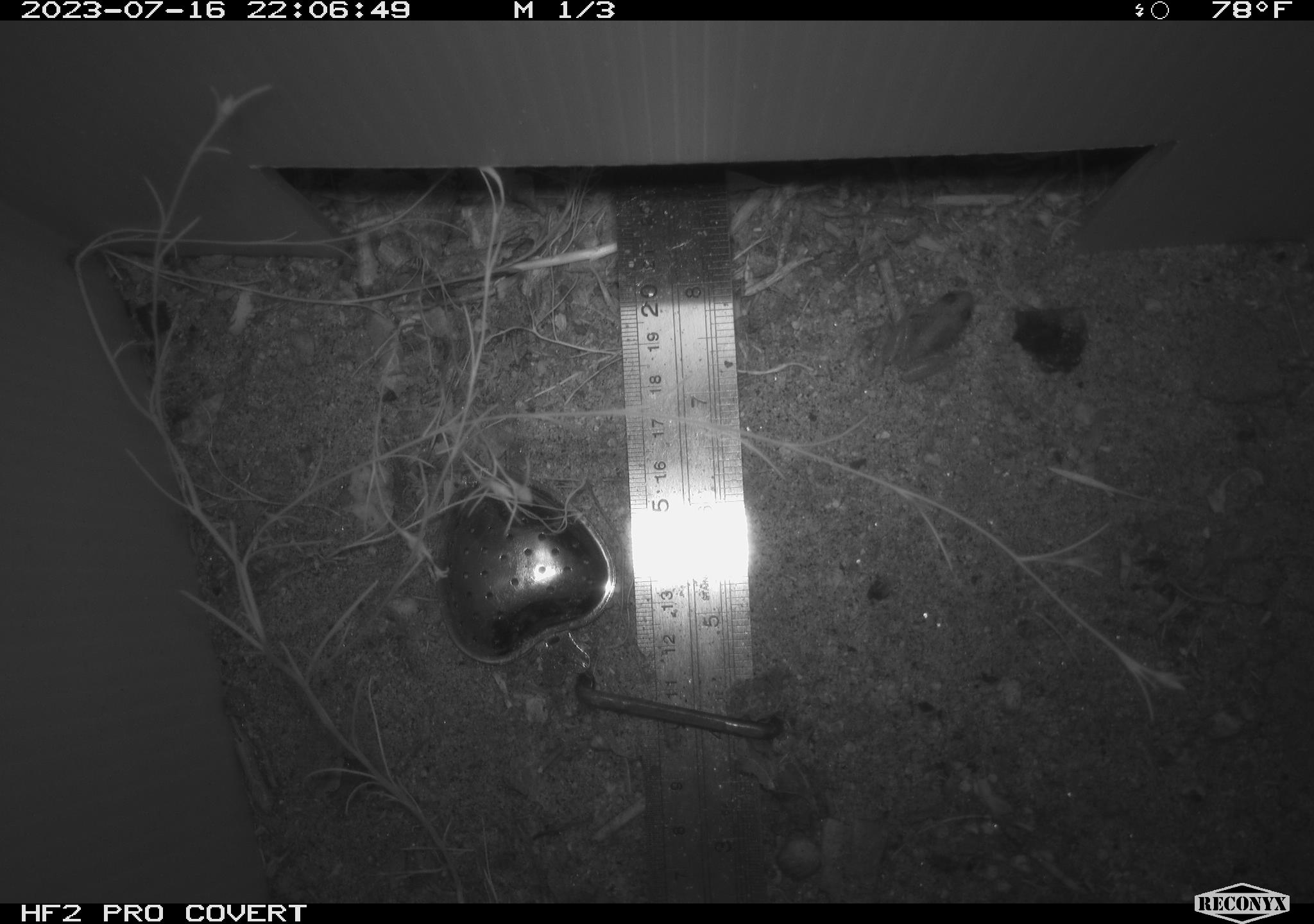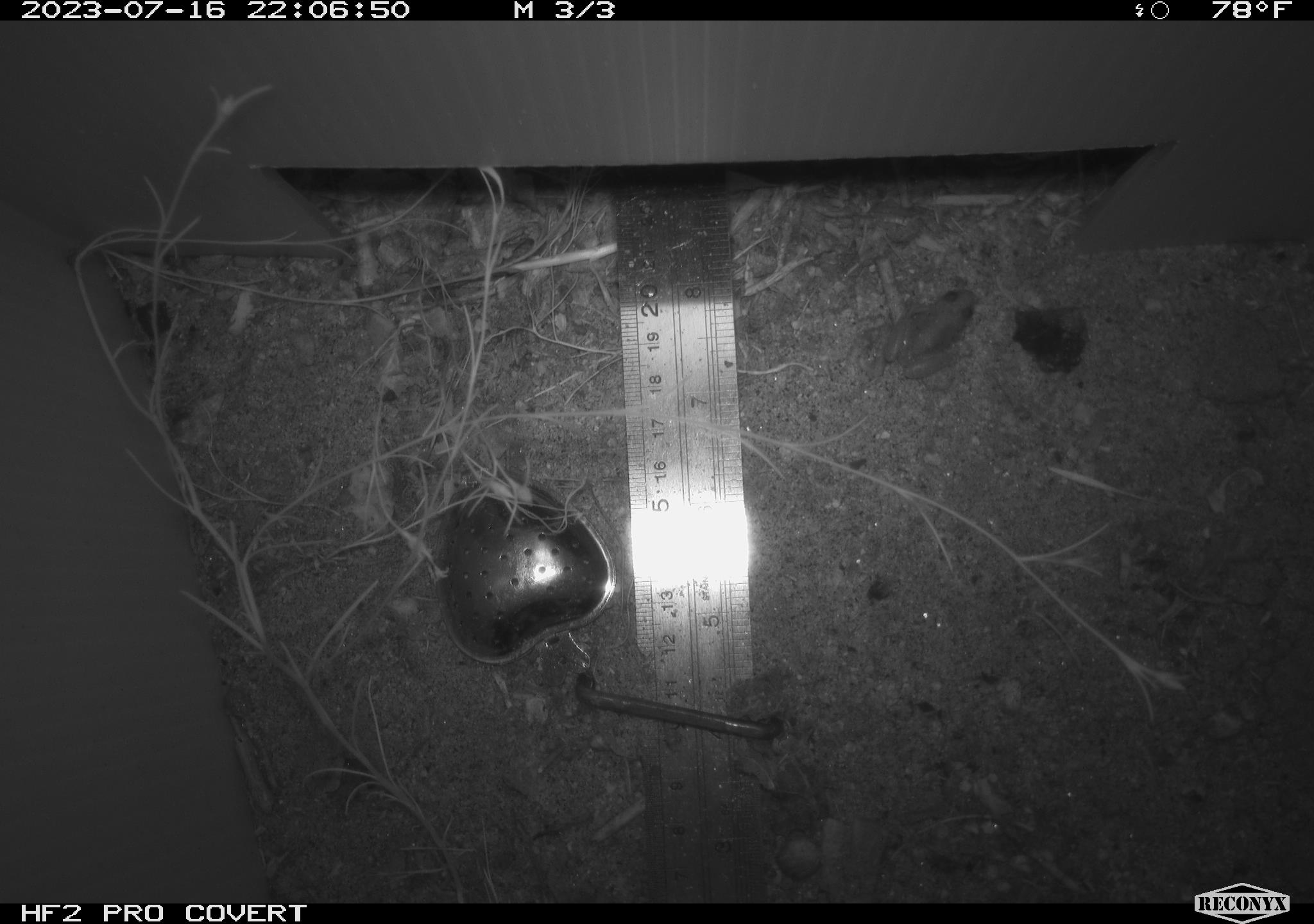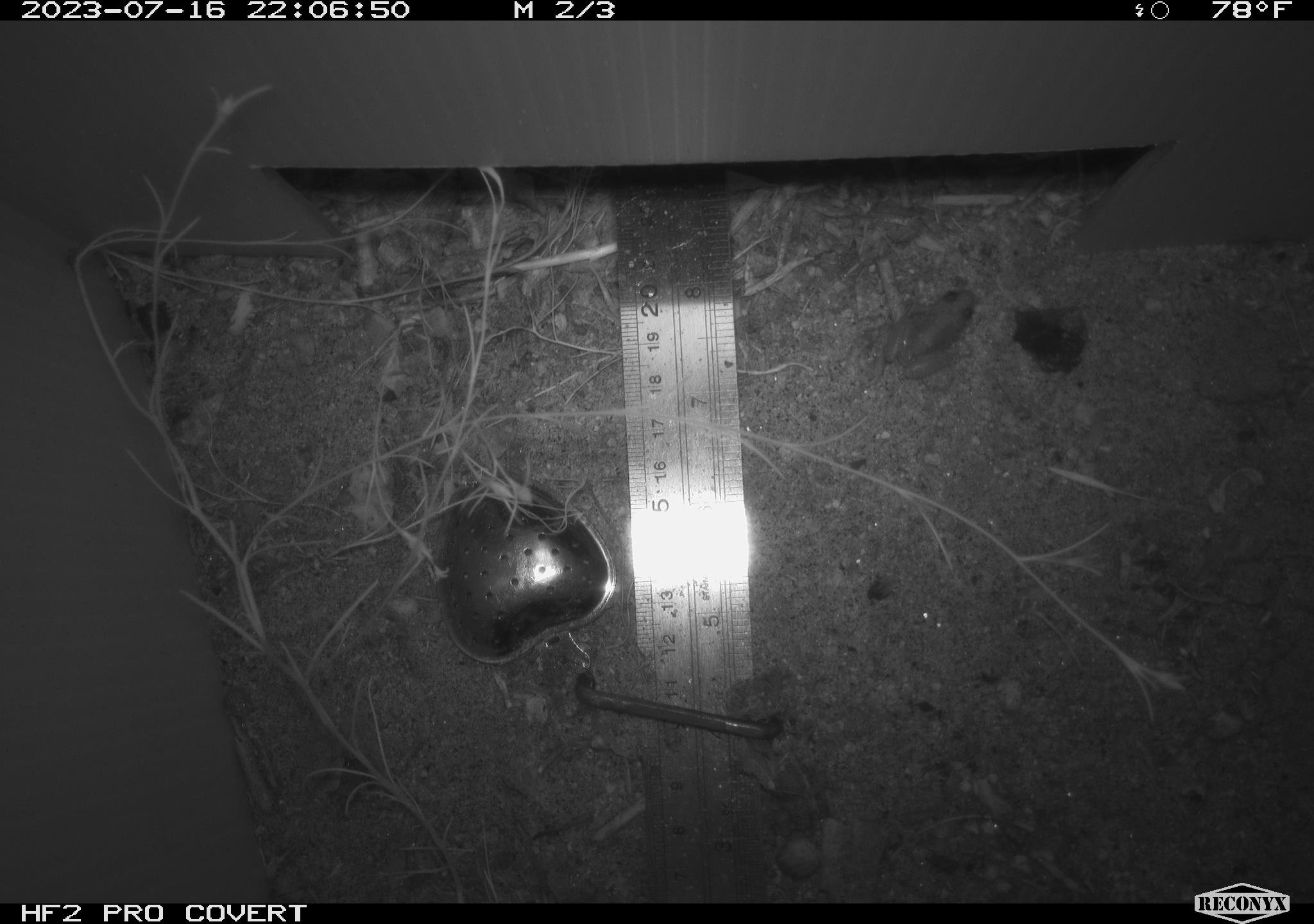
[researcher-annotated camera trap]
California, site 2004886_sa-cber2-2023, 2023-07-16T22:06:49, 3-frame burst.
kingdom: Animalia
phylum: Chordata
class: Amphibia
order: Anura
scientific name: Anura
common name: frogs